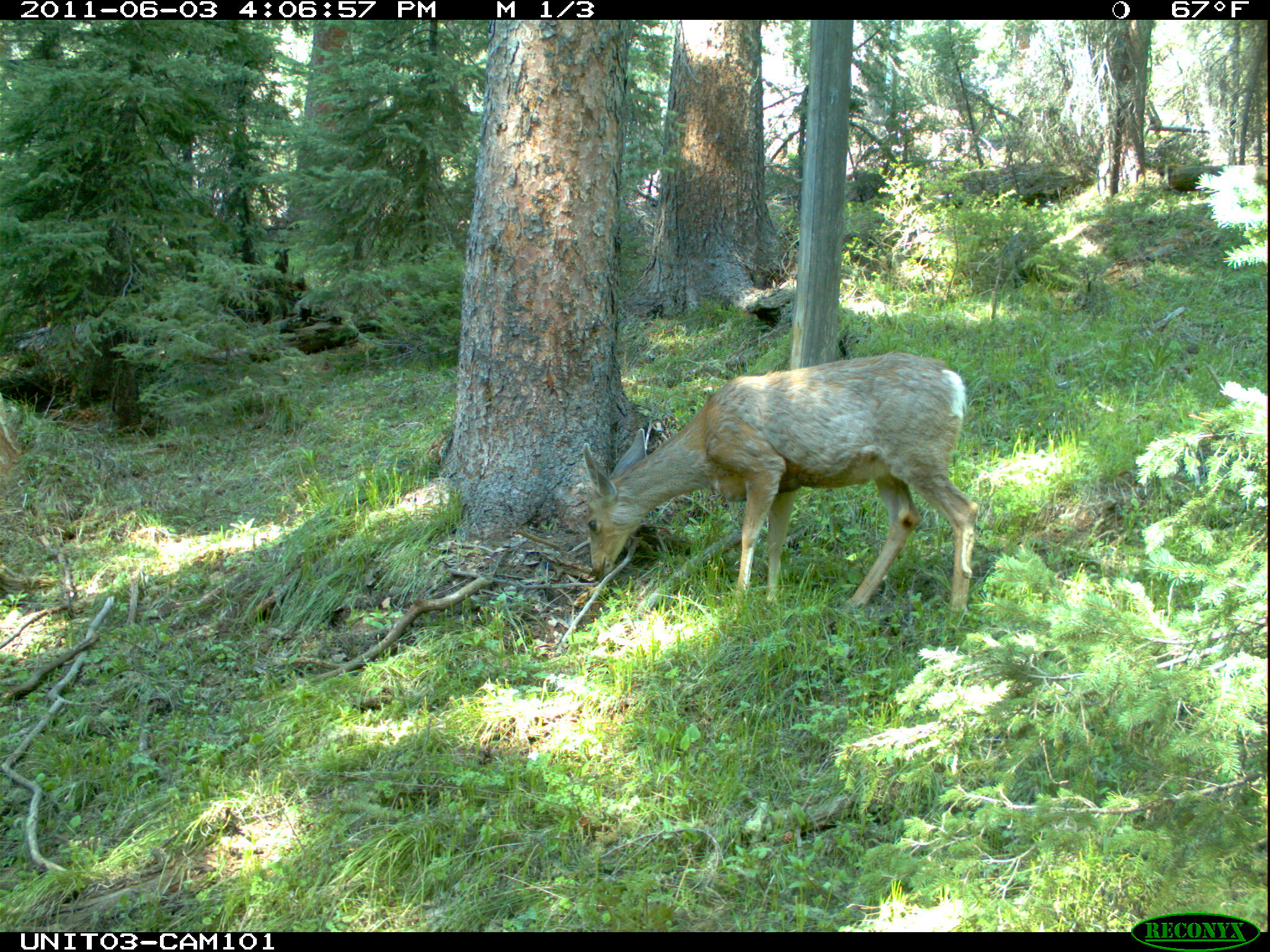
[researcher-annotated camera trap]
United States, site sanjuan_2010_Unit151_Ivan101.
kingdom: Animalia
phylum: Chordata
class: Mammalia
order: Artiodactyla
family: Cervidae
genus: Odocoileus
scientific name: Odocoileus hemionus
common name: mule deer